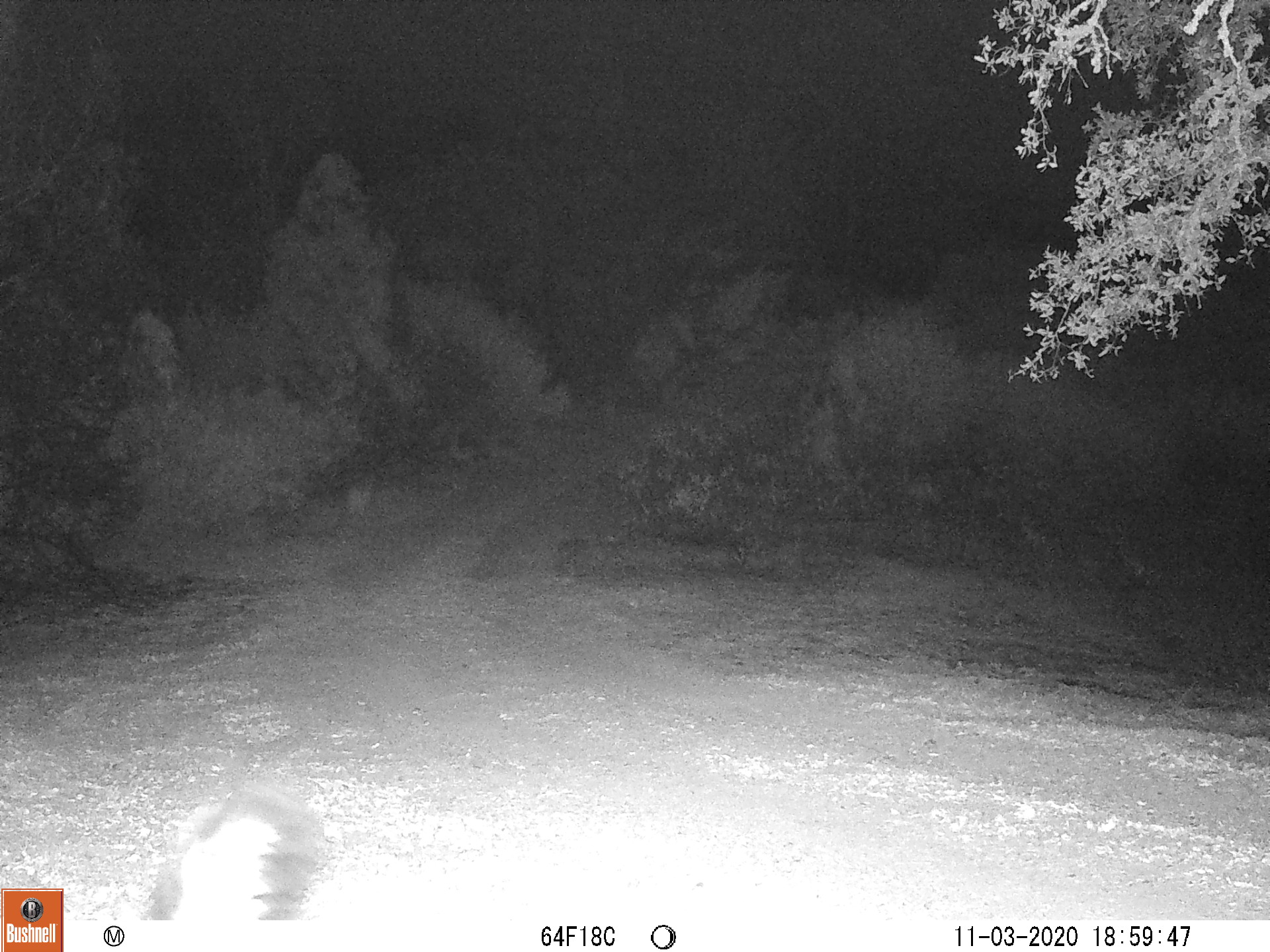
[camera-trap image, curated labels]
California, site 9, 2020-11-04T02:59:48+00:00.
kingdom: Animalia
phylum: Chordata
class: Mammalia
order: Carnivora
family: Mephitidae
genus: Mephitis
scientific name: Mephitis mephitis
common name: striped skunk